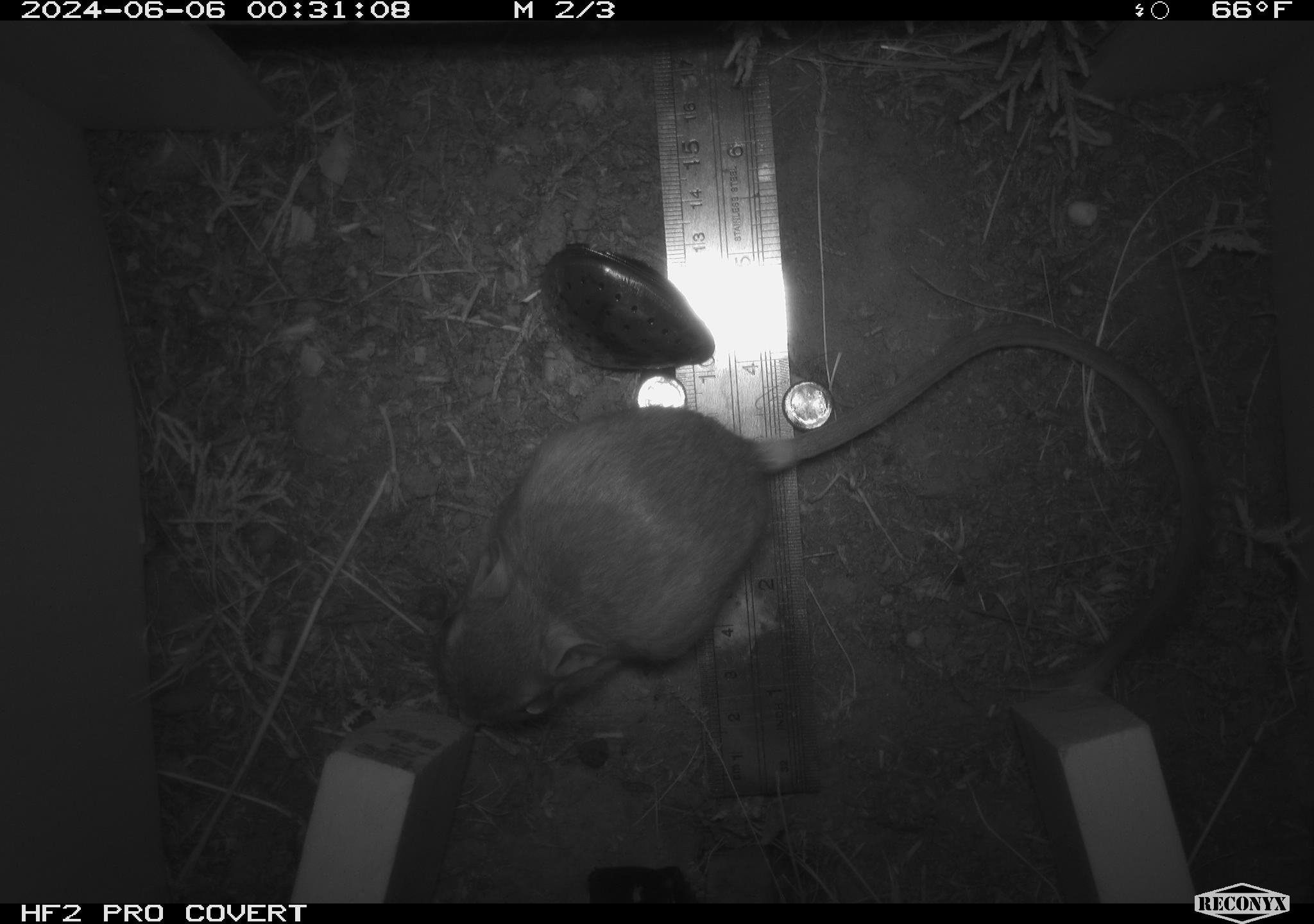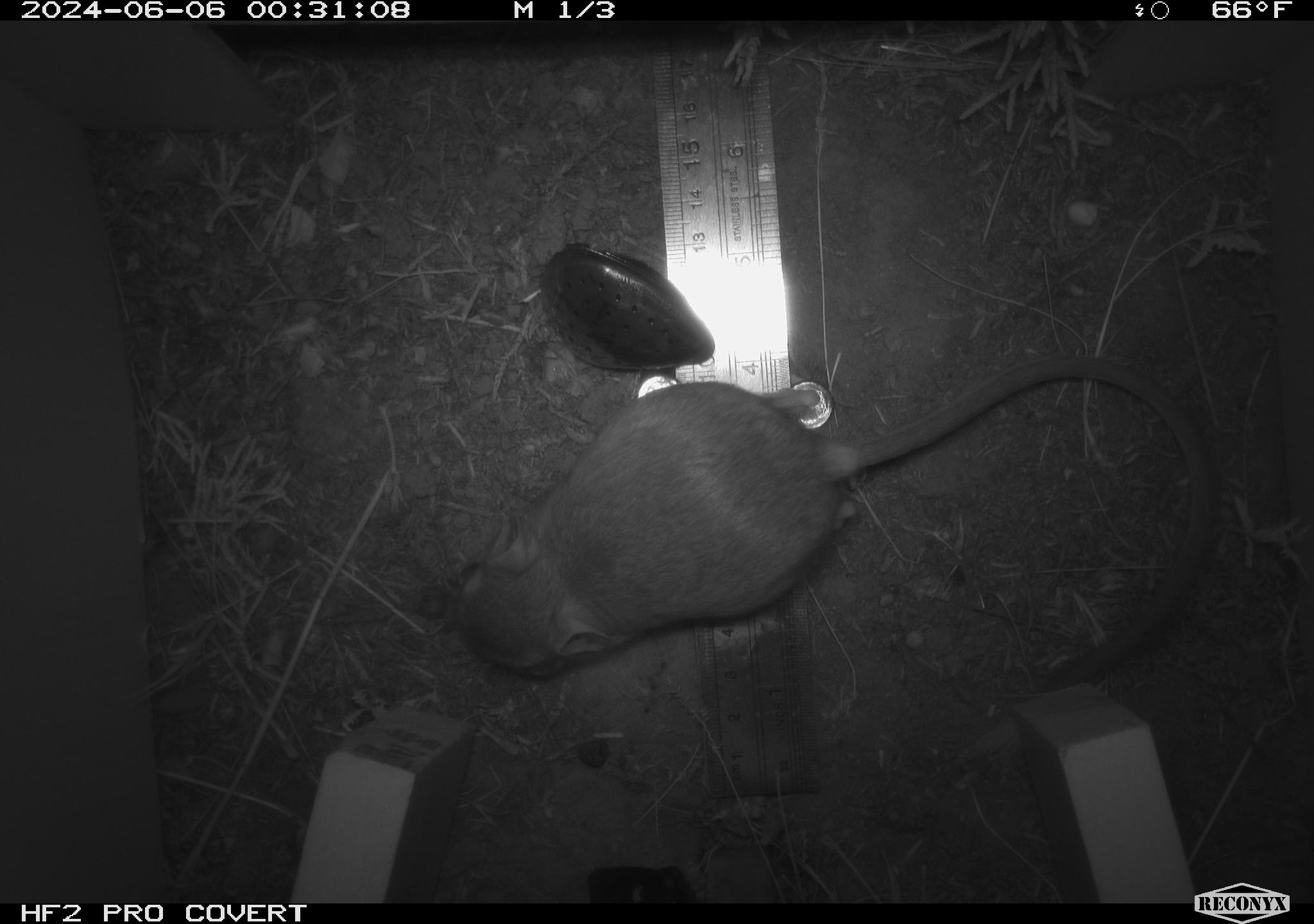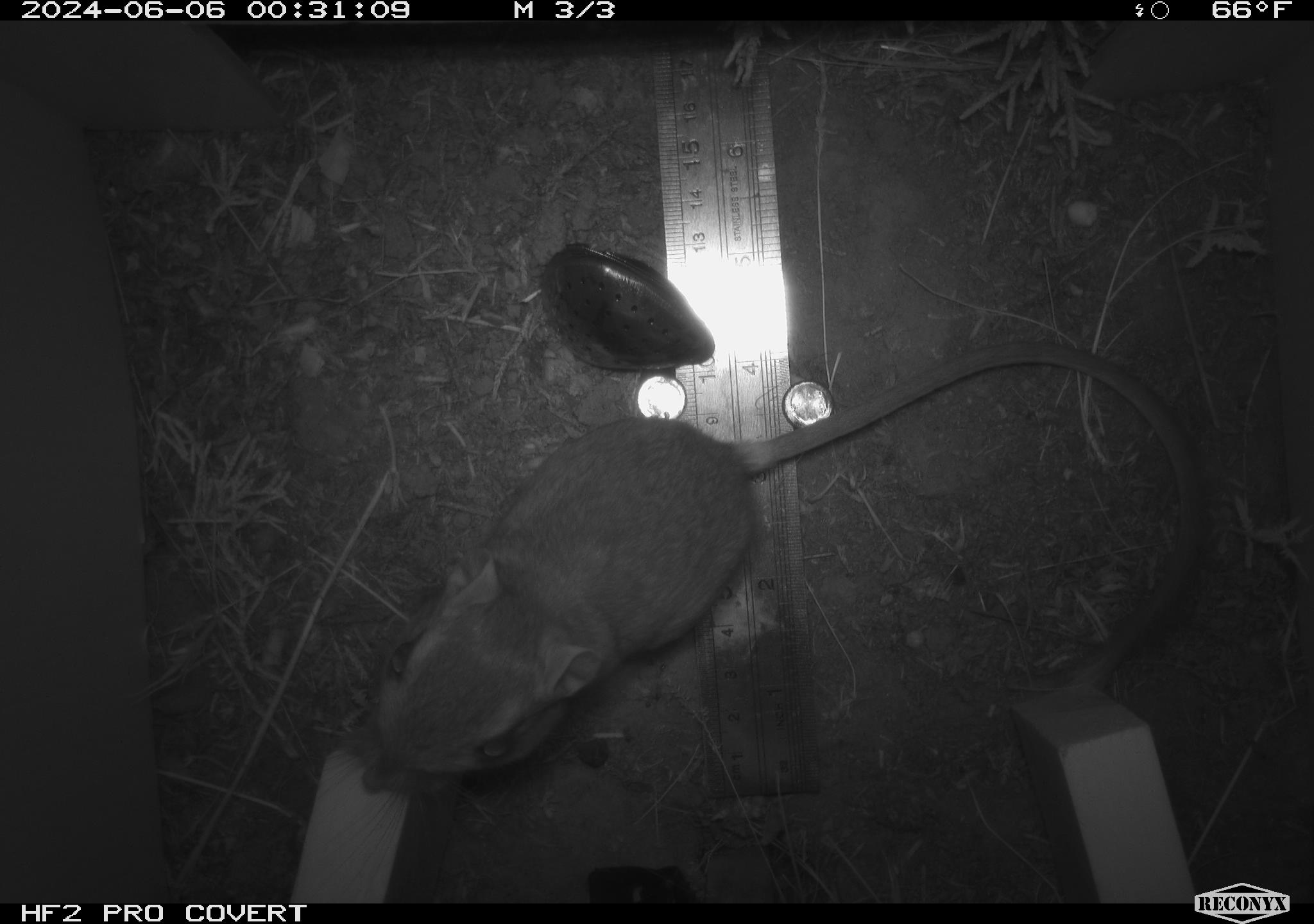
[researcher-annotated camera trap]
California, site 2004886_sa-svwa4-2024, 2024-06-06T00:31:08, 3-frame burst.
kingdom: Animalia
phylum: Chordata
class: Mammalia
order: Rodentia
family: Heteromyidae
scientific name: Heteromyidae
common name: kangaroo rats and pocket mice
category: heteromyidae family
Heteromyidae family (kangaroo rats and pocket mice) (Heteromyidae).